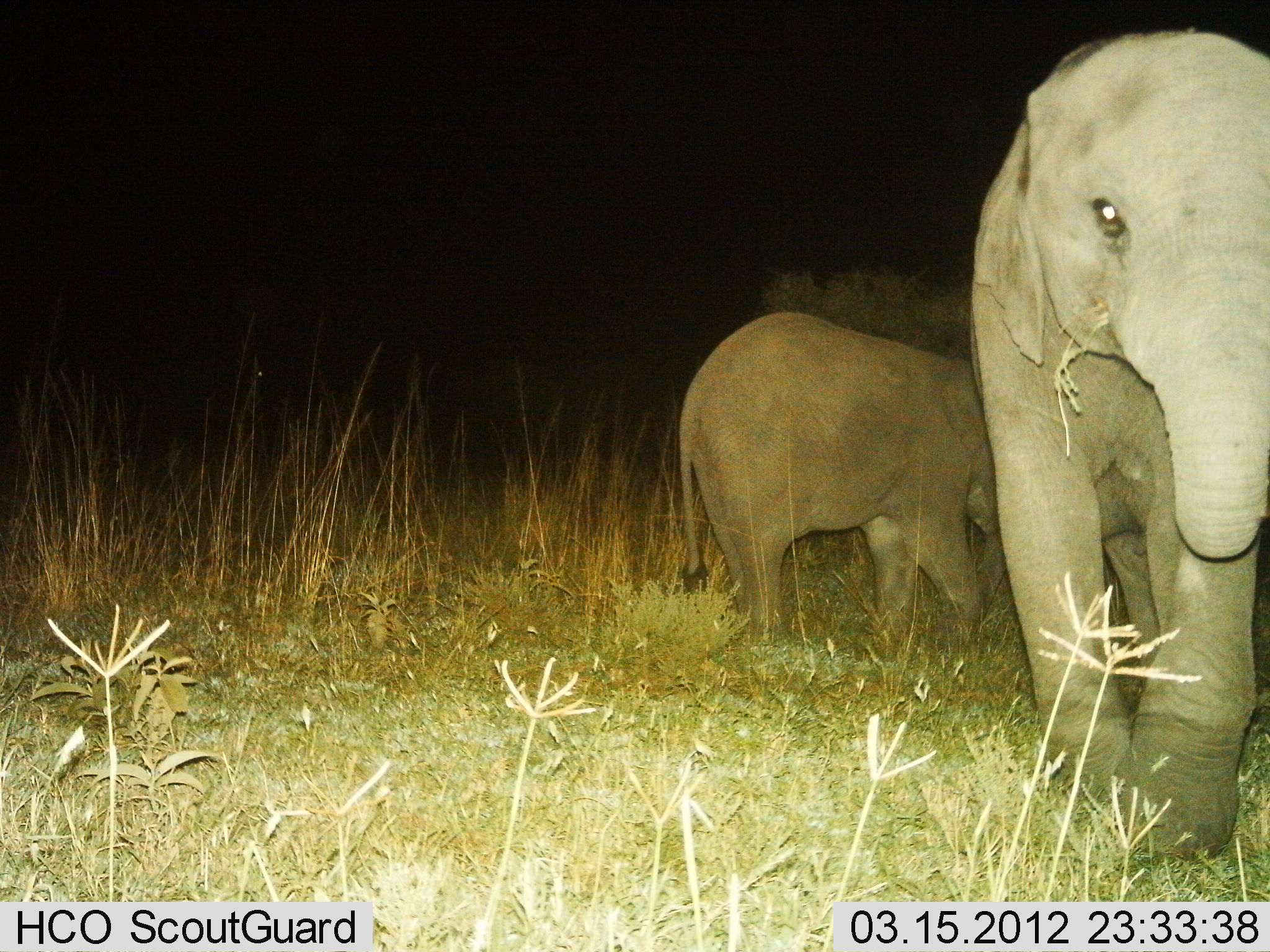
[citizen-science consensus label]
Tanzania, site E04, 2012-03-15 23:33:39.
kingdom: Animalia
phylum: Chordata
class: Mammalia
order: Proboscidea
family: Elephantidae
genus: Loxodonta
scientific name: Loxodonta africana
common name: african bush elephant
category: elephant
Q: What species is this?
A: Elephant (african bush elephant) (Loxodonta africana).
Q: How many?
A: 2.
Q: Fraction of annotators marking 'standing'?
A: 45%.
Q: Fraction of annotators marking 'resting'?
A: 0%.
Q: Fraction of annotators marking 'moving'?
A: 35%.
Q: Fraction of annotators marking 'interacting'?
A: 0%.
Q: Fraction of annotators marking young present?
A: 55%.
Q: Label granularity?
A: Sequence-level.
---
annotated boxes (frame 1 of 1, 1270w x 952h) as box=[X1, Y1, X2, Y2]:
animal: box=[973, 29, 1270, 866]; box=[676, 312, 1010, 647]